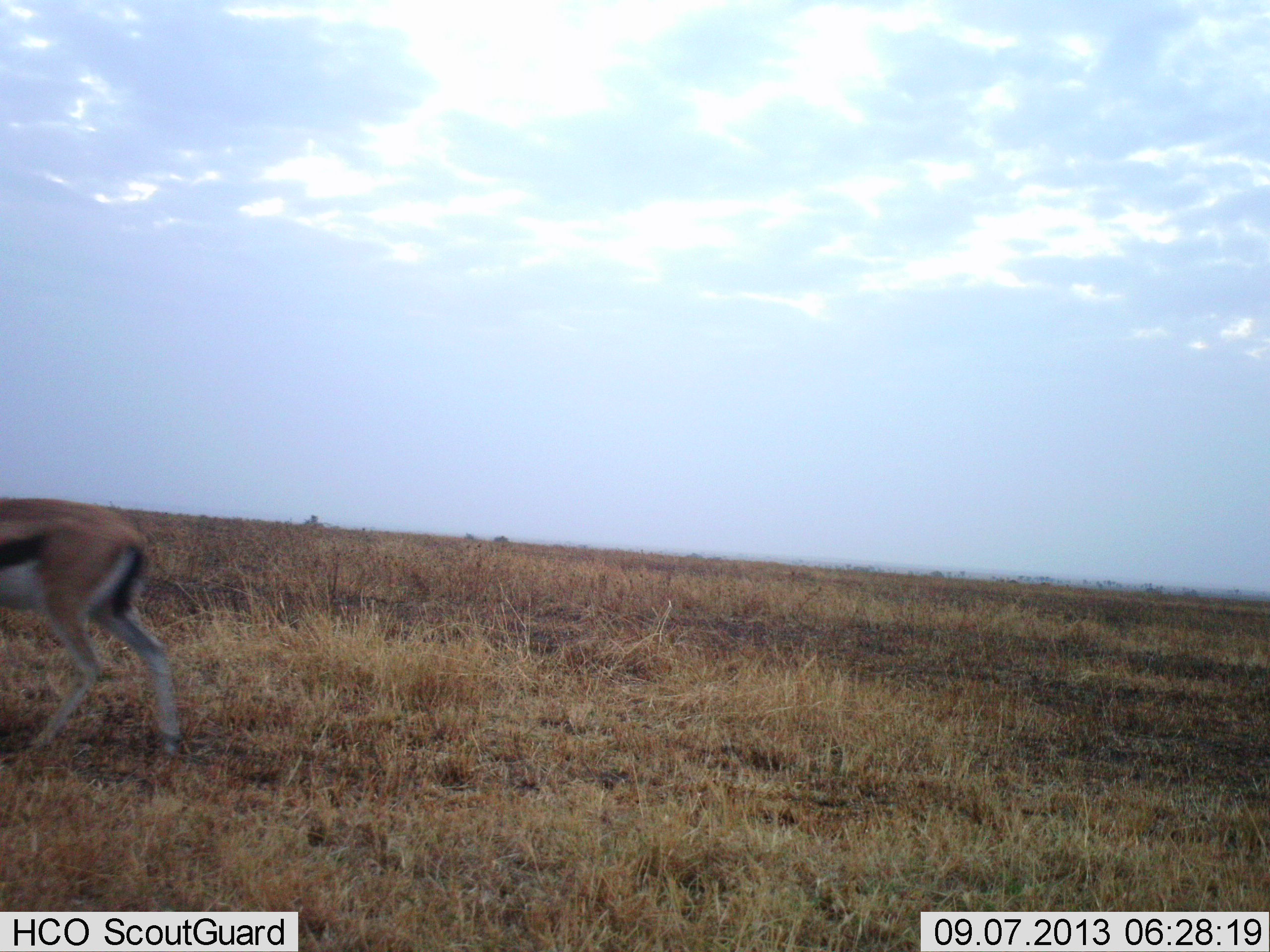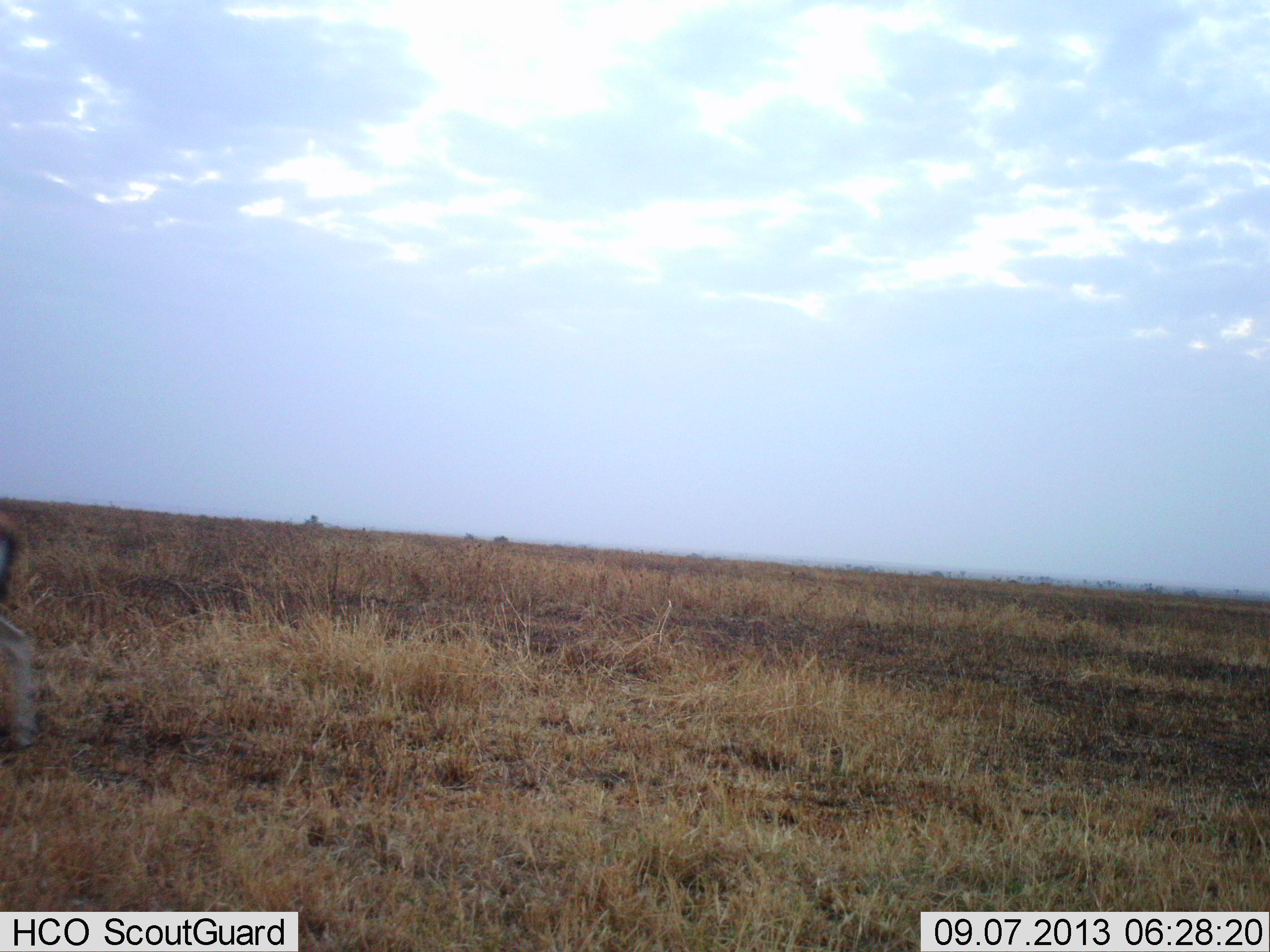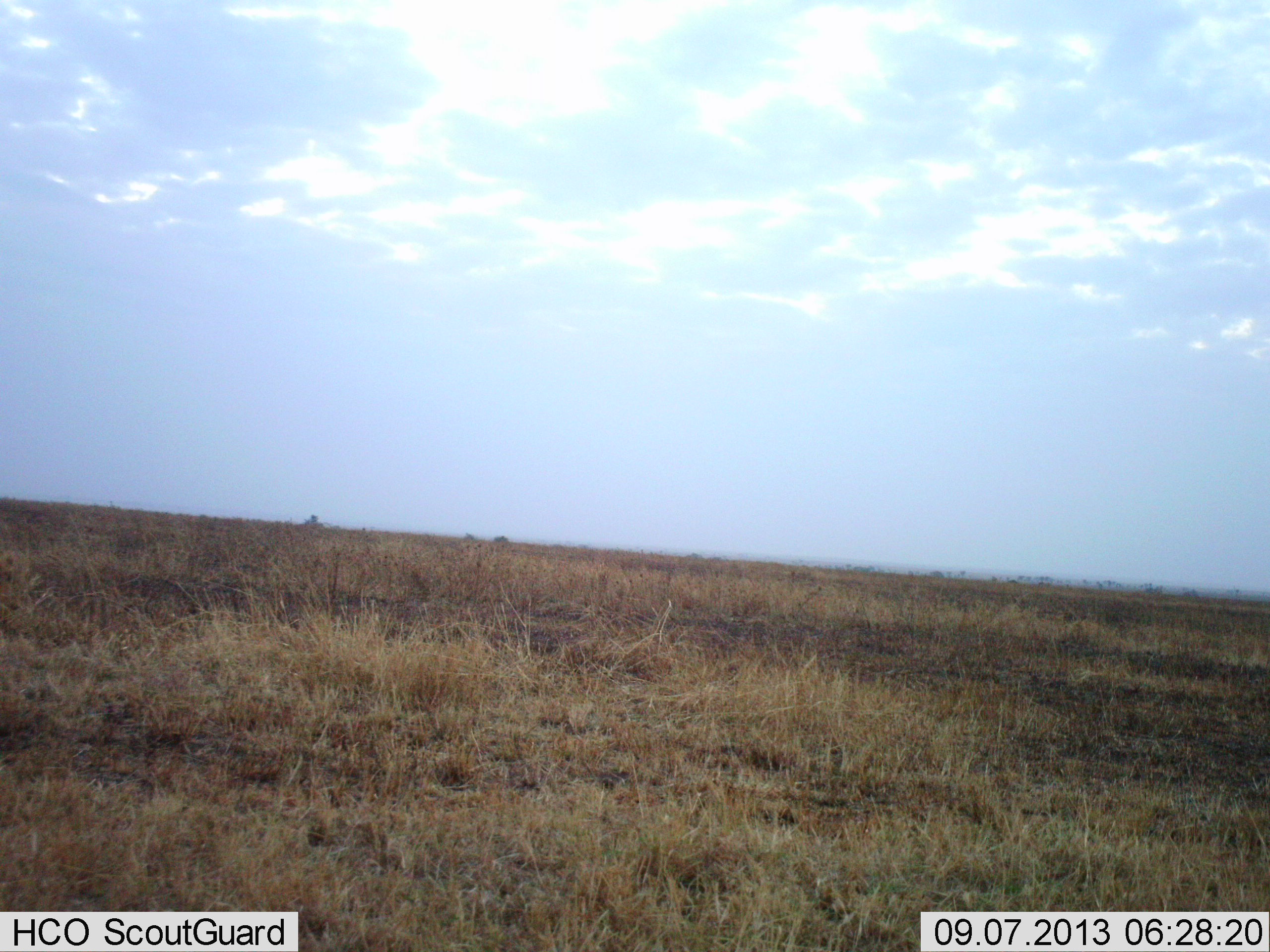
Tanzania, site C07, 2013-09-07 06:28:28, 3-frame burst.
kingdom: Animalia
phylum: Chordata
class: Mammalia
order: Artiodactyla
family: Bovidae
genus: Eudorcas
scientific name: Eudorcas thomsonii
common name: thomson's gazelle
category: gazellethomsons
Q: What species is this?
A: Gazellethomsons (thomson's gazelle) (Eudorcas thomsonii).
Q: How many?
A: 1.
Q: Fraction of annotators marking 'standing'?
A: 0%.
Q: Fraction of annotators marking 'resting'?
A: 0%.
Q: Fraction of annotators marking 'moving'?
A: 100%.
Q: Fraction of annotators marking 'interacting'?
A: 0%.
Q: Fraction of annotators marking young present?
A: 0%.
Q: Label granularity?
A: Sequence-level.